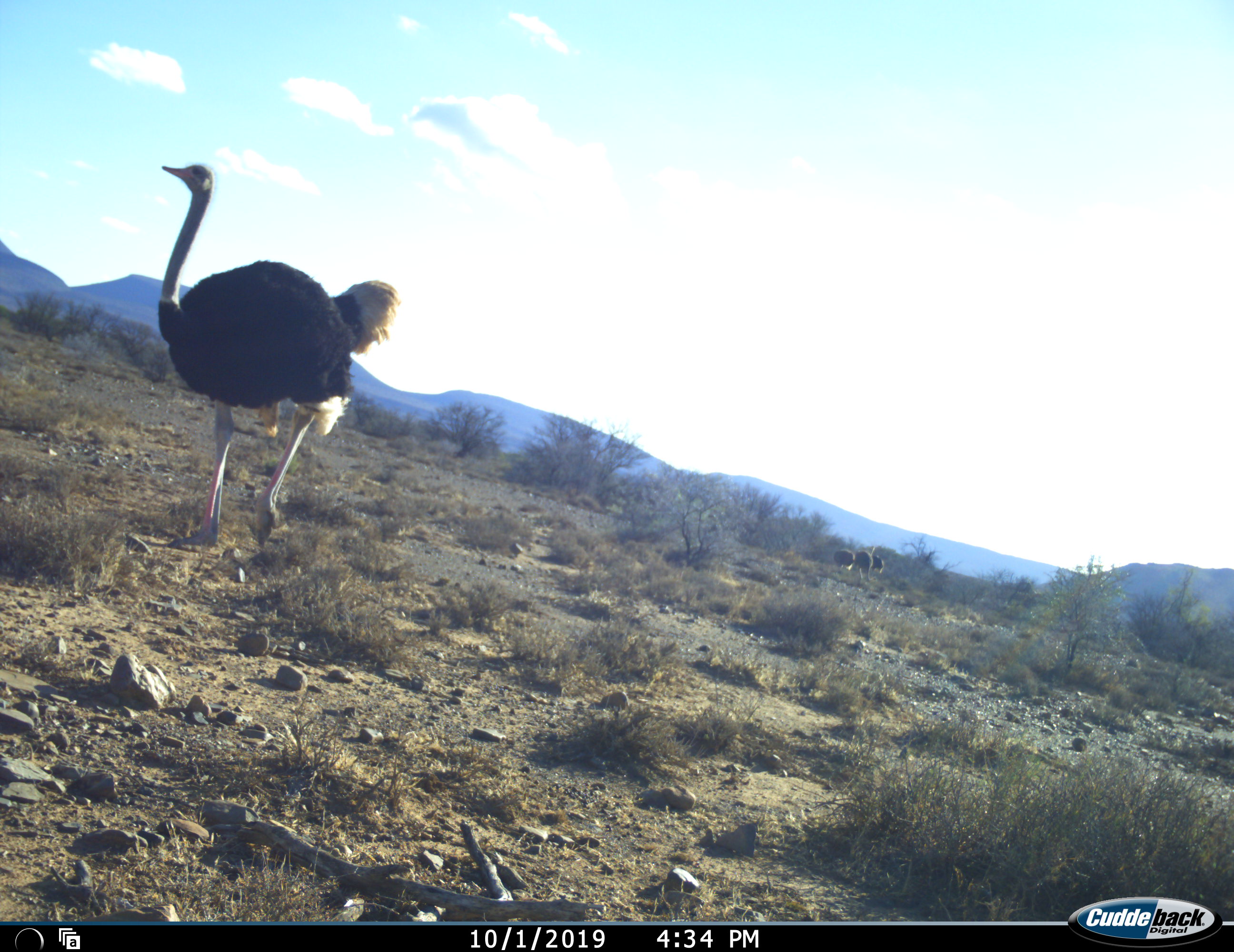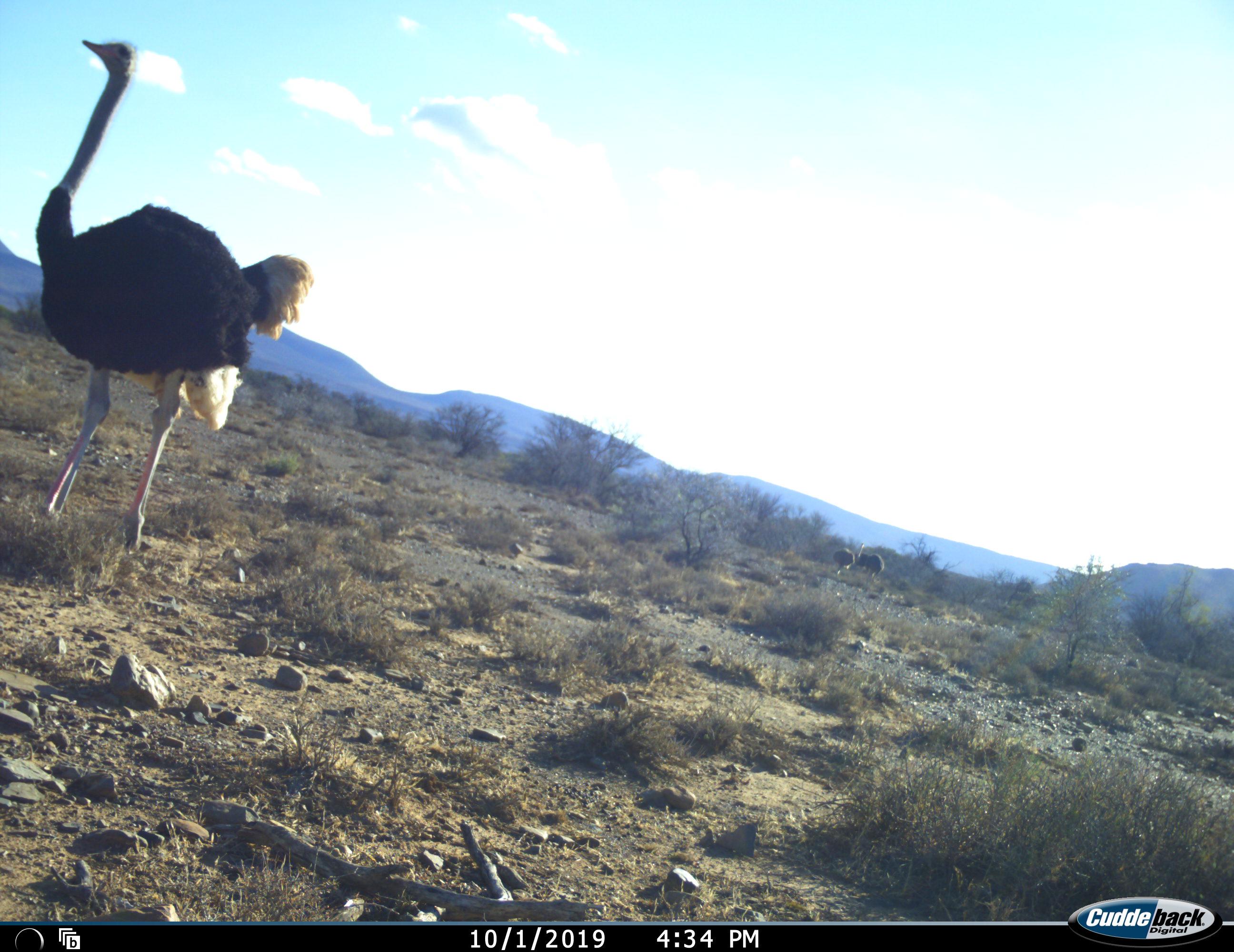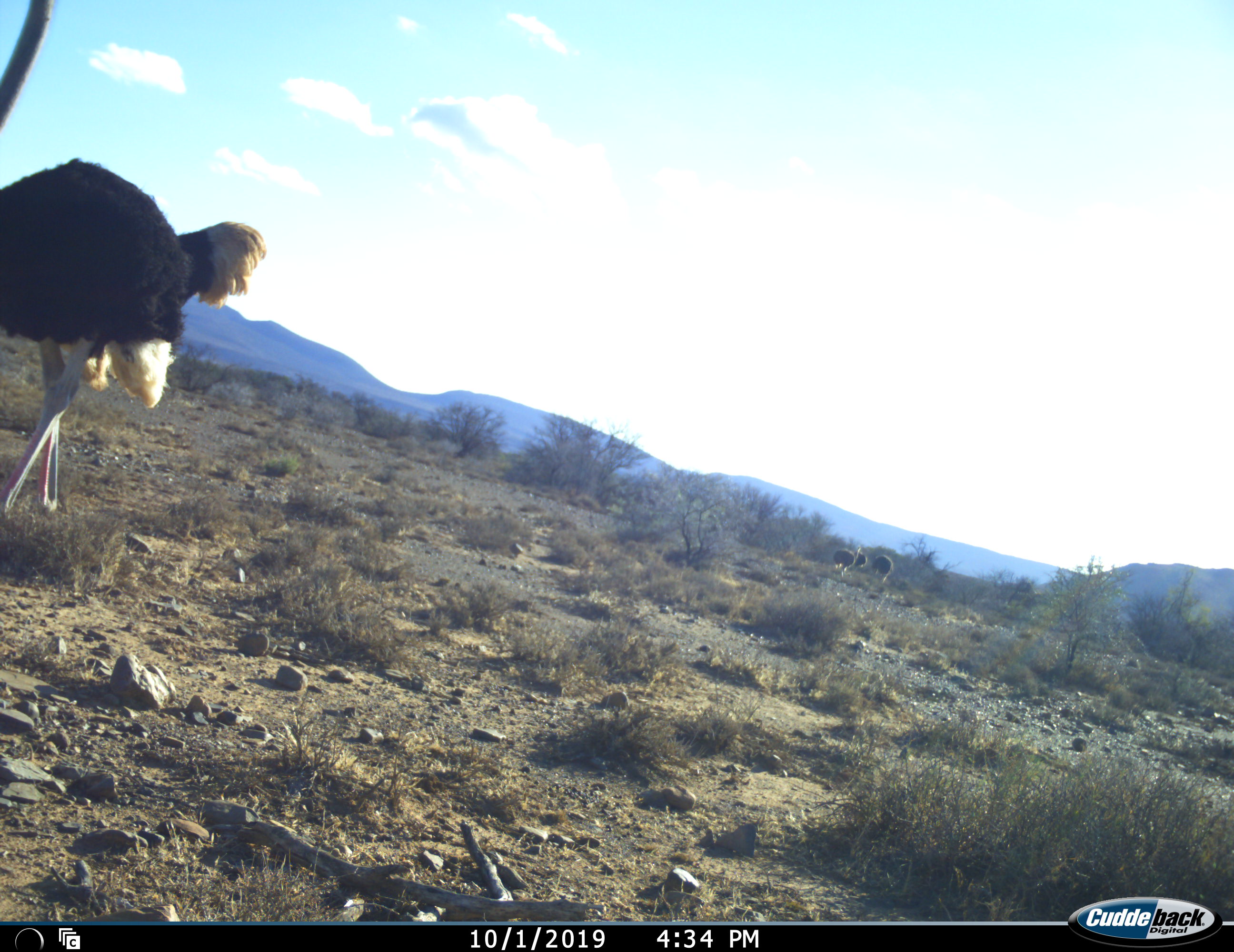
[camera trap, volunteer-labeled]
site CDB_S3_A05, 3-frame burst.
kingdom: Animalia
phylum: Chordata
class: Aves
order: Struthioniformes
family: Struthionidae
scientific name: Struthionidae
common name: ostrich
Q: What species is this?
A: Ostrich (Struthionidae).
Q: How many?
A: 4.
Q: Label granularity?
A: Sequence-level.